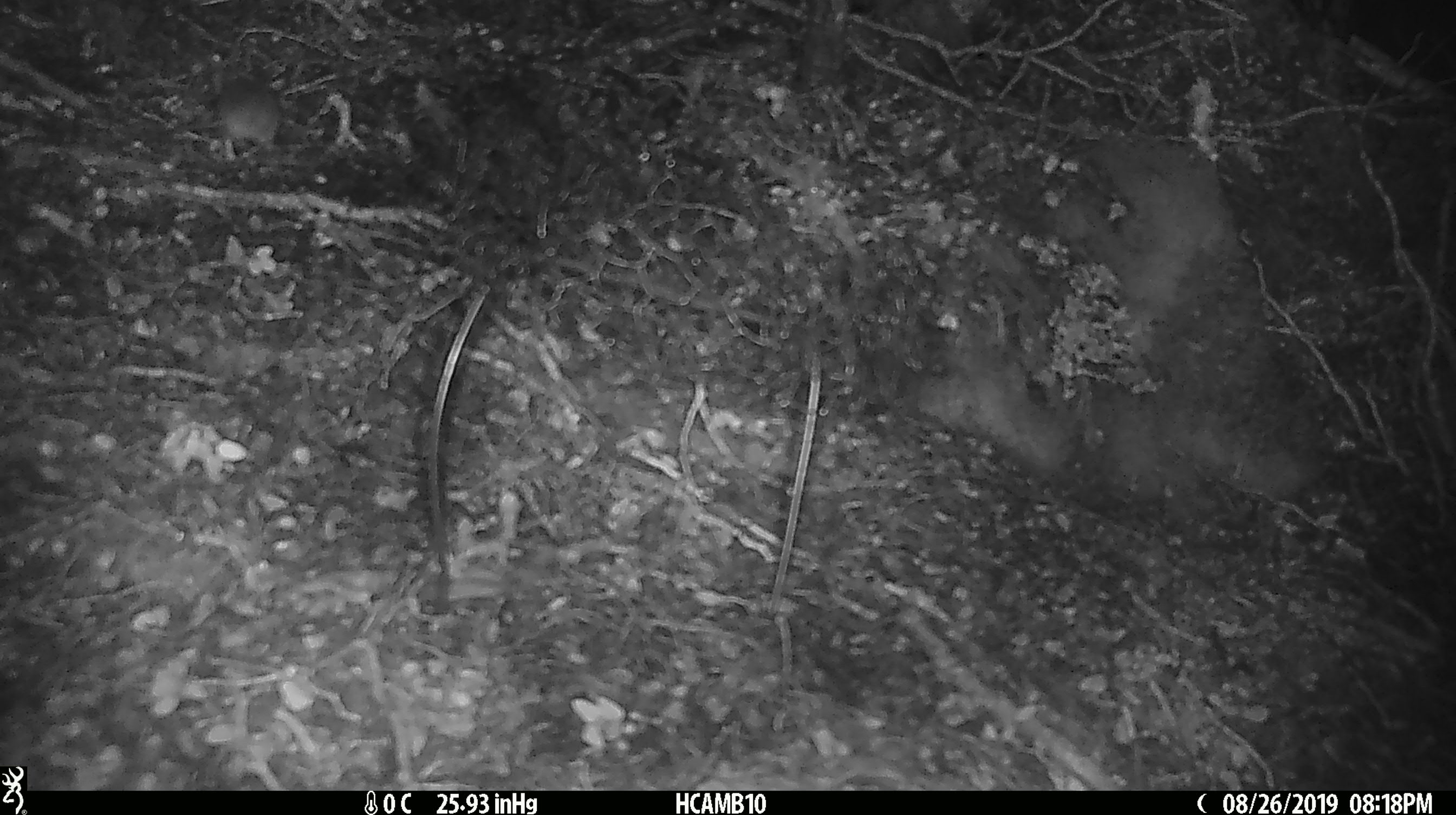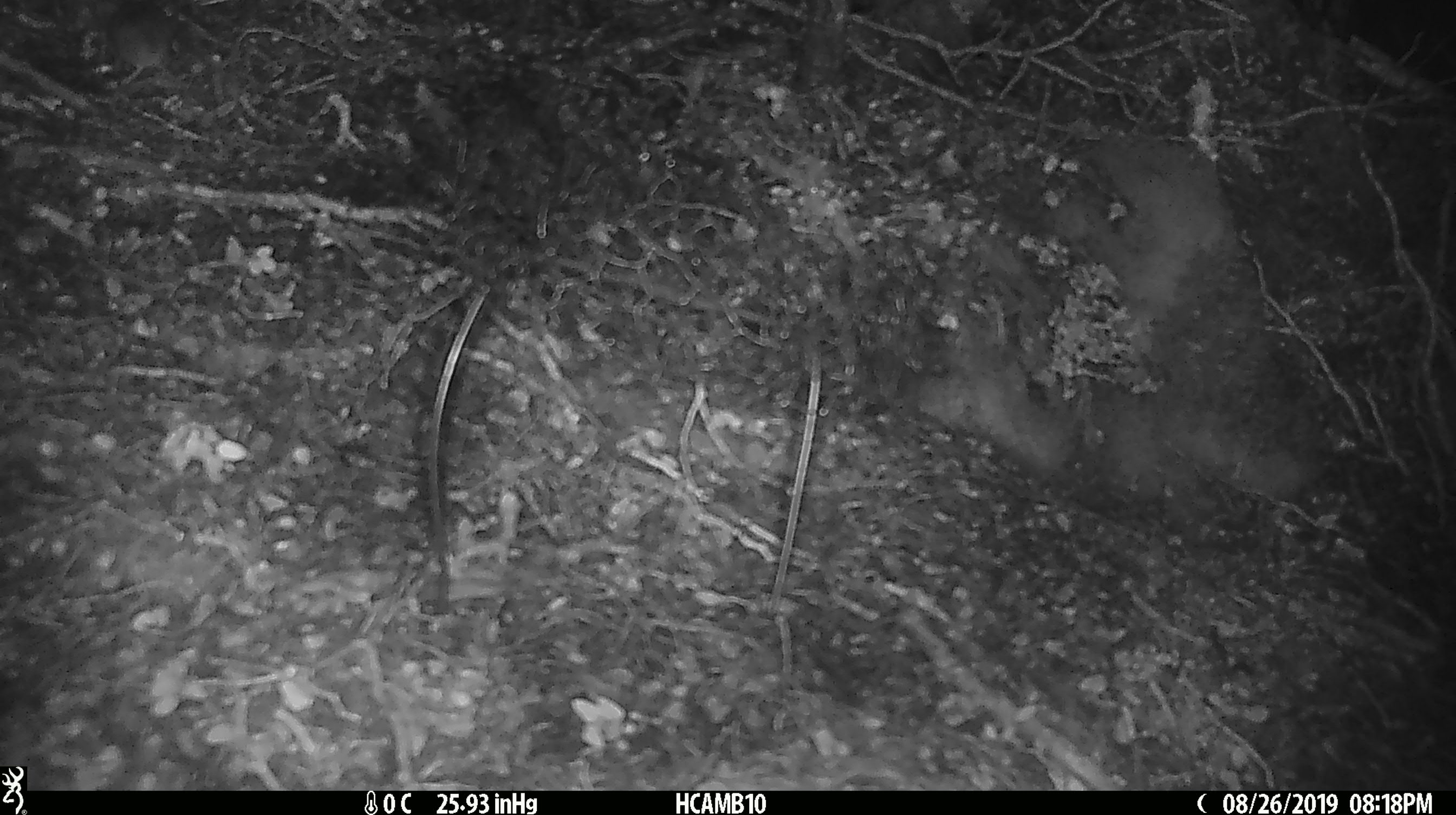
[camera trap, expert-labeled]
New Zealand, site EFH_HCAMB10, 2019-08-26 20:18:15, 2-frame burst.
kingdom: Animalia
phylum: Chordata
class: Mammalia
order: Rodentia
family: Muridae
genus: Mus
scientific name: Mus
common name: mouse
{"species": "mouse (Mus)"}